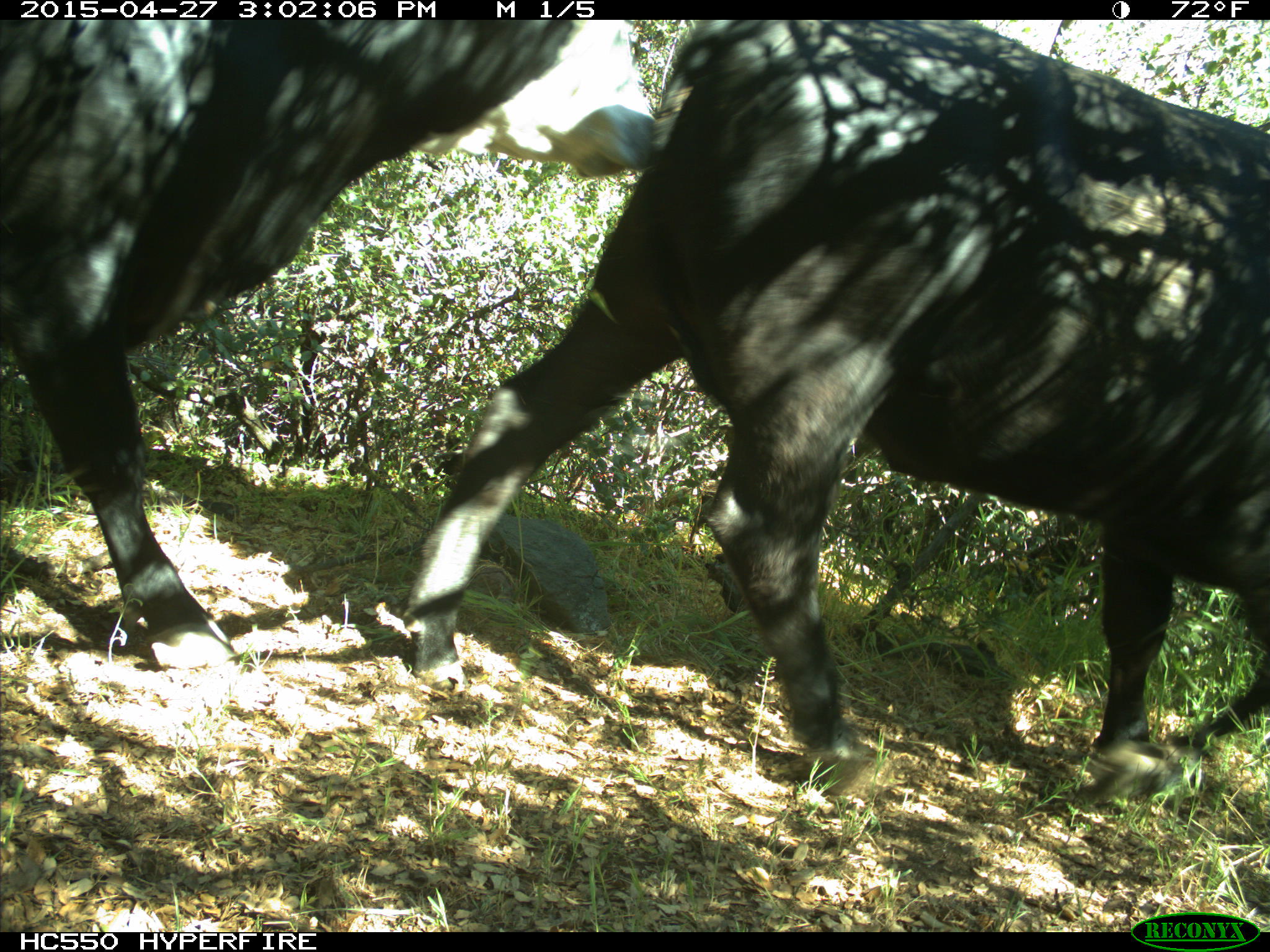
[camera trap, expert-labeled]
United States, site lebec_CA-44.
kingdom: Animalia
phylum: Chordata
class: Mammalia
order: Artiodactyla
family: Bovidae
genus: Bos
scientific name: Bos taurus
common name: domestic cow